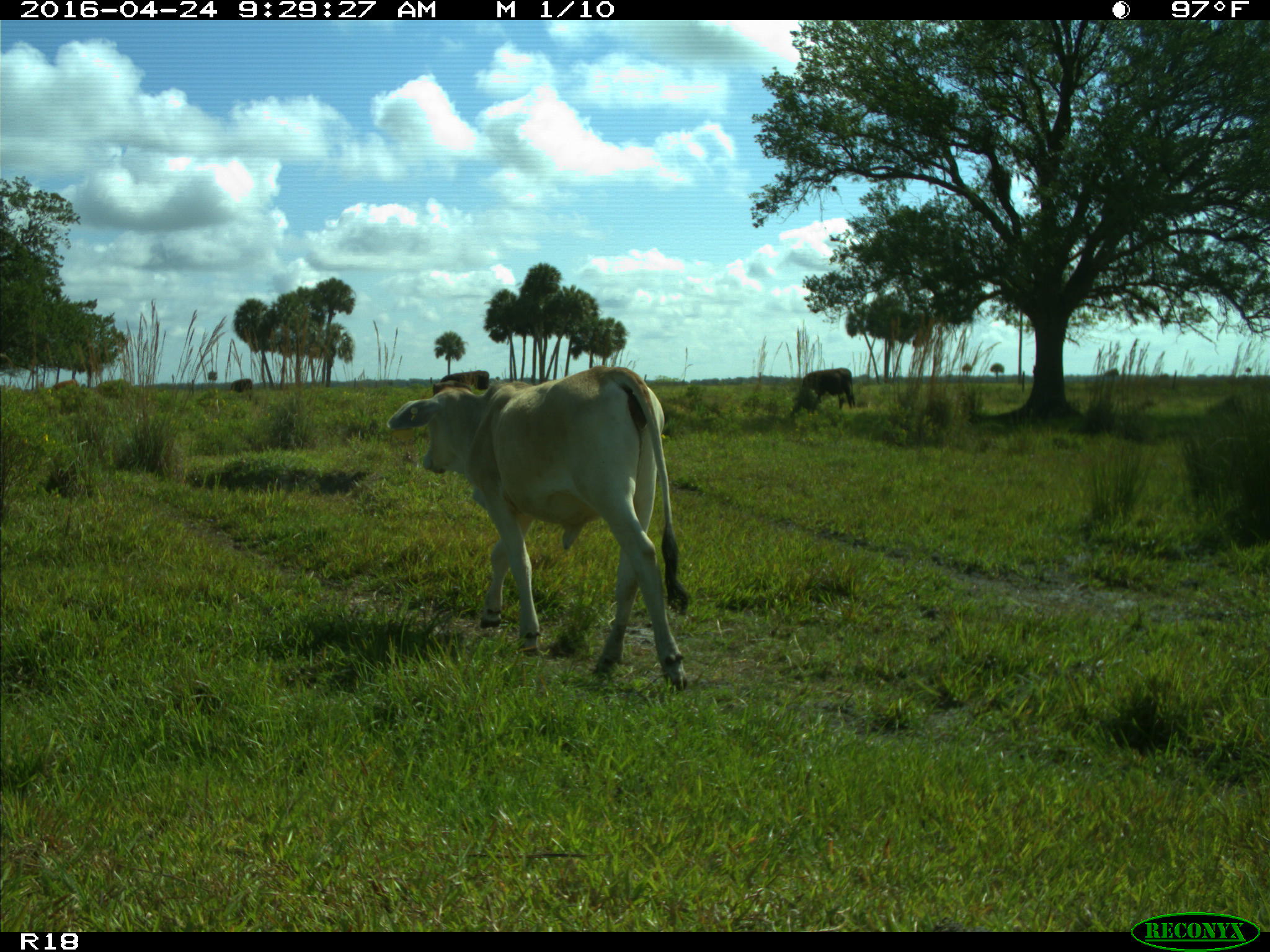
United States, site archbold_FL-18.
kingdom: Animalia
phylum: Chordata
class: Mammalia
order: Artiodactyla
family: Bovidae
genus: Bos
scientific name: Bos taurus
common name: domestic cow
Bos taurus (domestic cow).